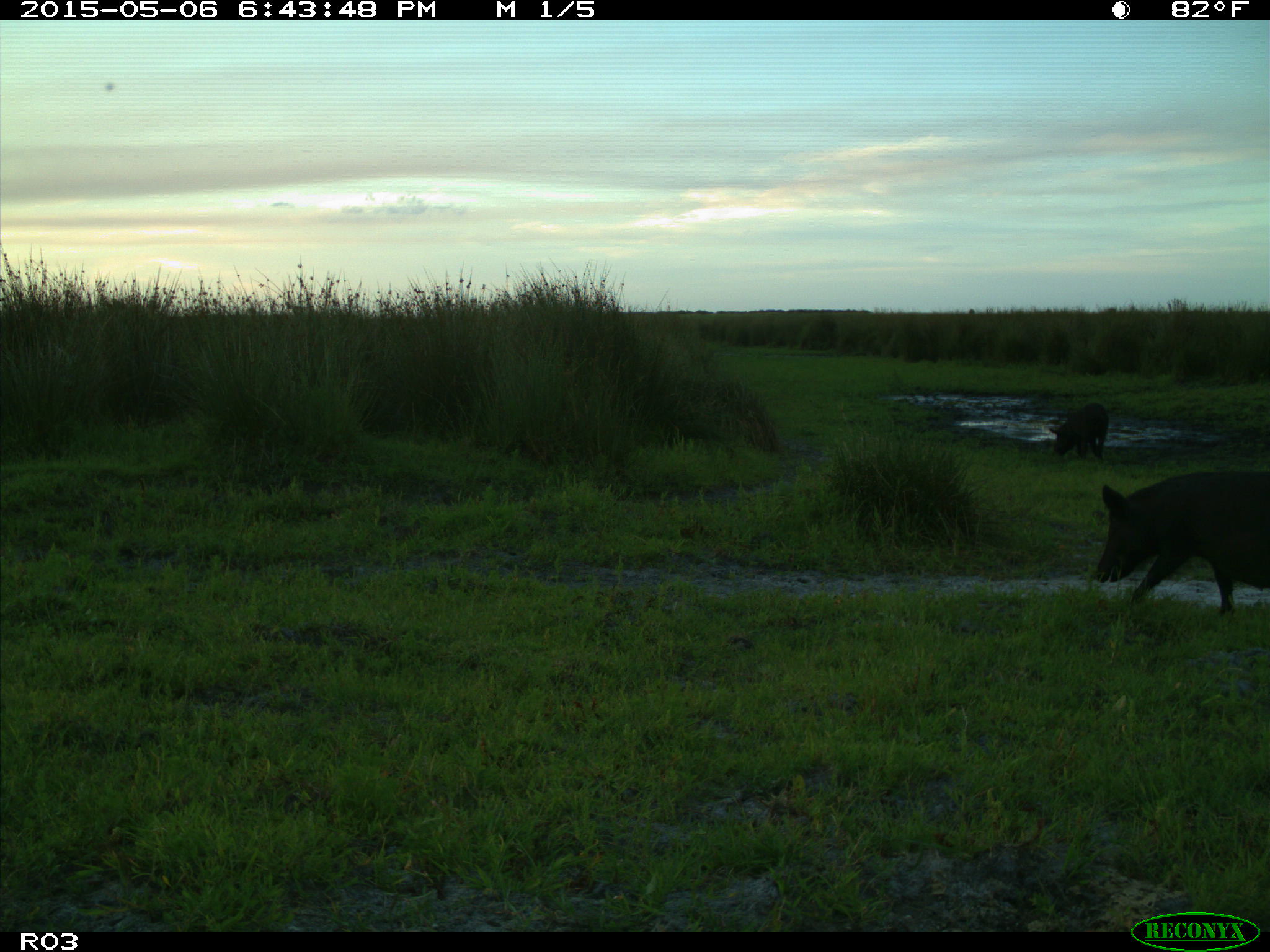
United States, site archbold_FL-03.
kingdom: Animalia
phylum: Chordata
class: Mammalia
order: Artiodactyla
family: Suidae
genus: Sus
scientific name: Sus scrofa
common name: wild boar